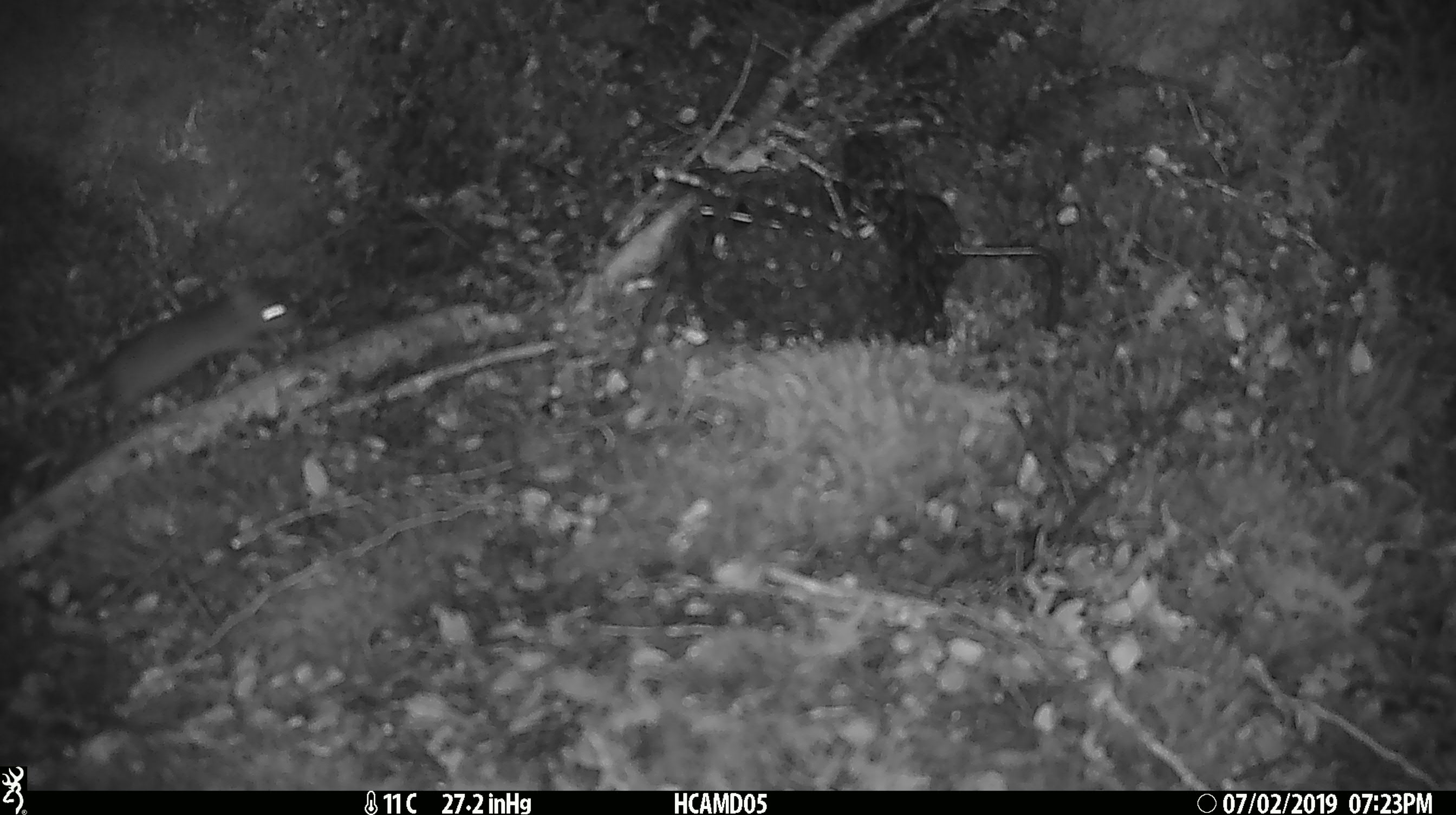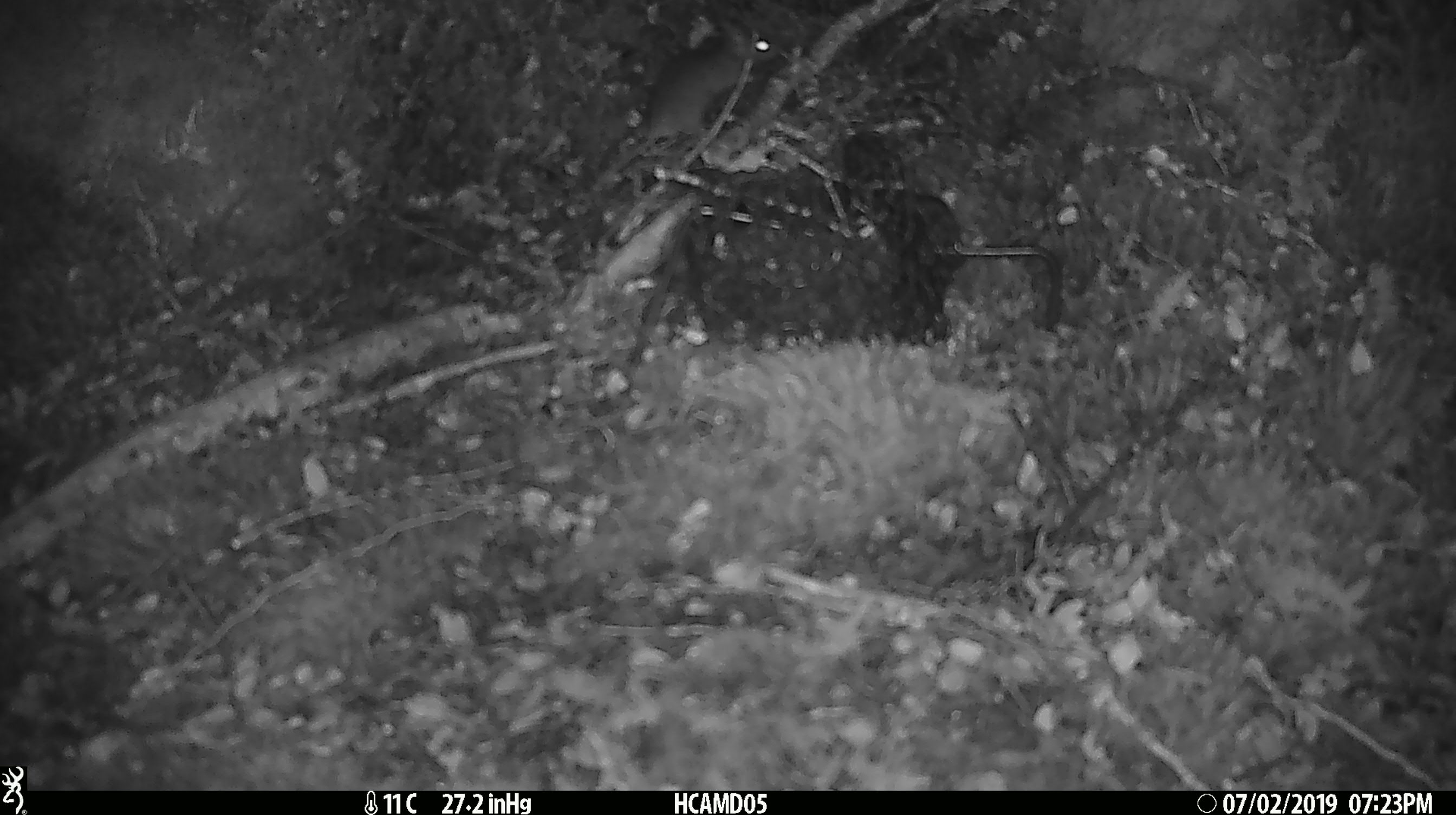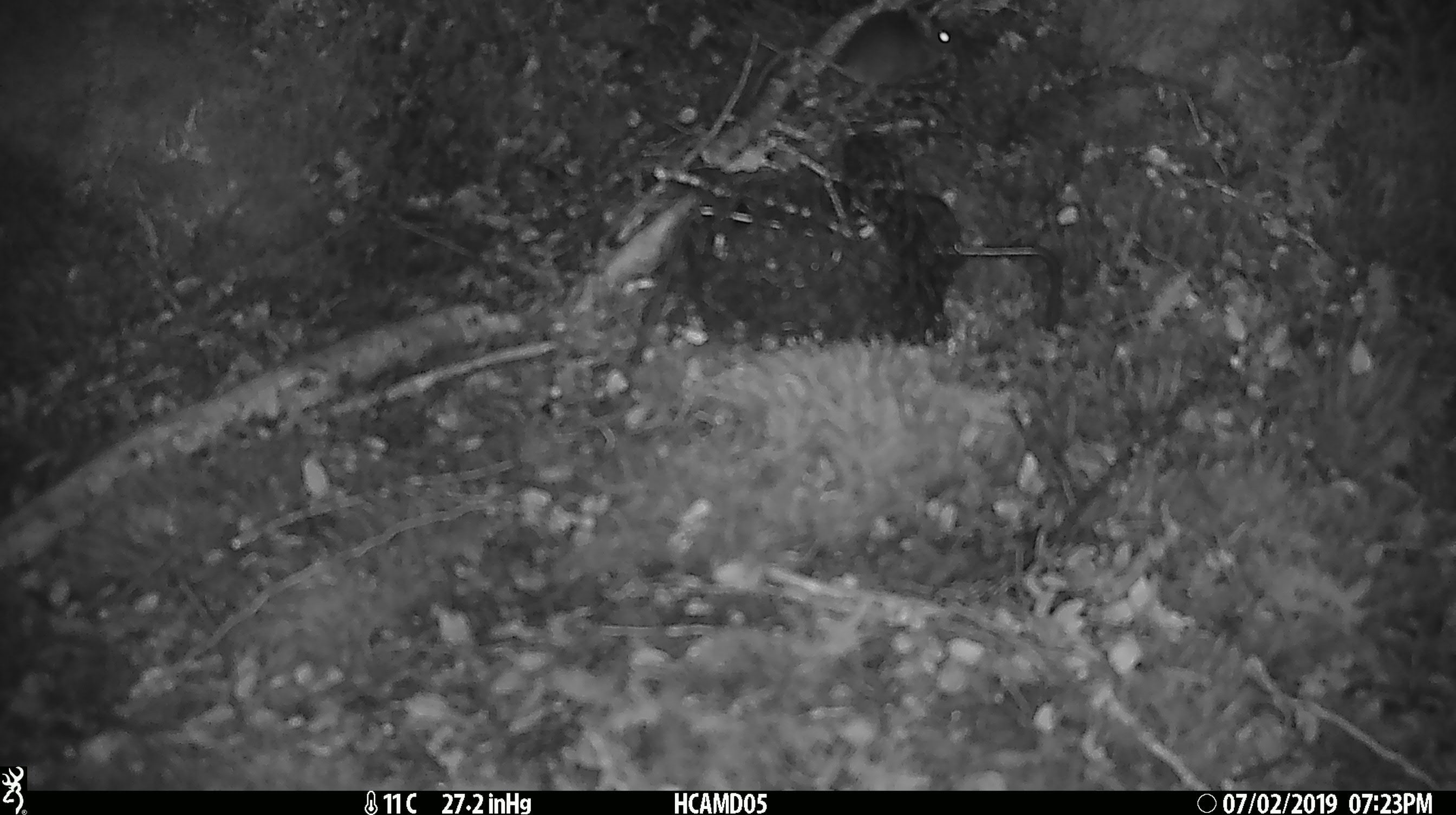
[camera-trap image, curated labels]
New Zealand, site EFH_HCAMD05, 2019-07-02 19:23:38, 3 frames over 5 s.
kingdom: Animalia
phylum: Chordata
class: Mammalia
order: Rodentia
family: Muridae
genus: Mus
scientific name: Mus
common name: mouse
Mouse (Mus).